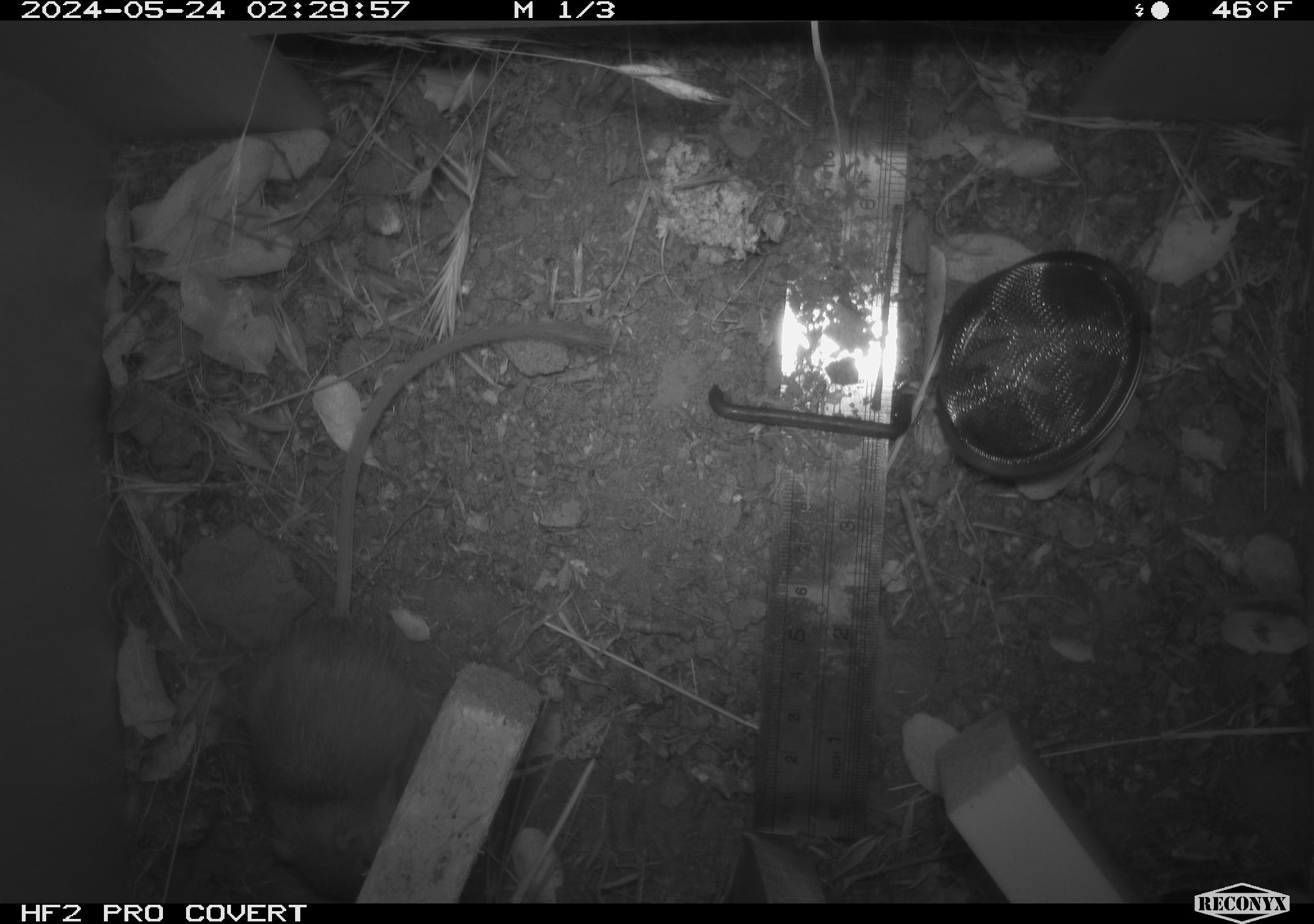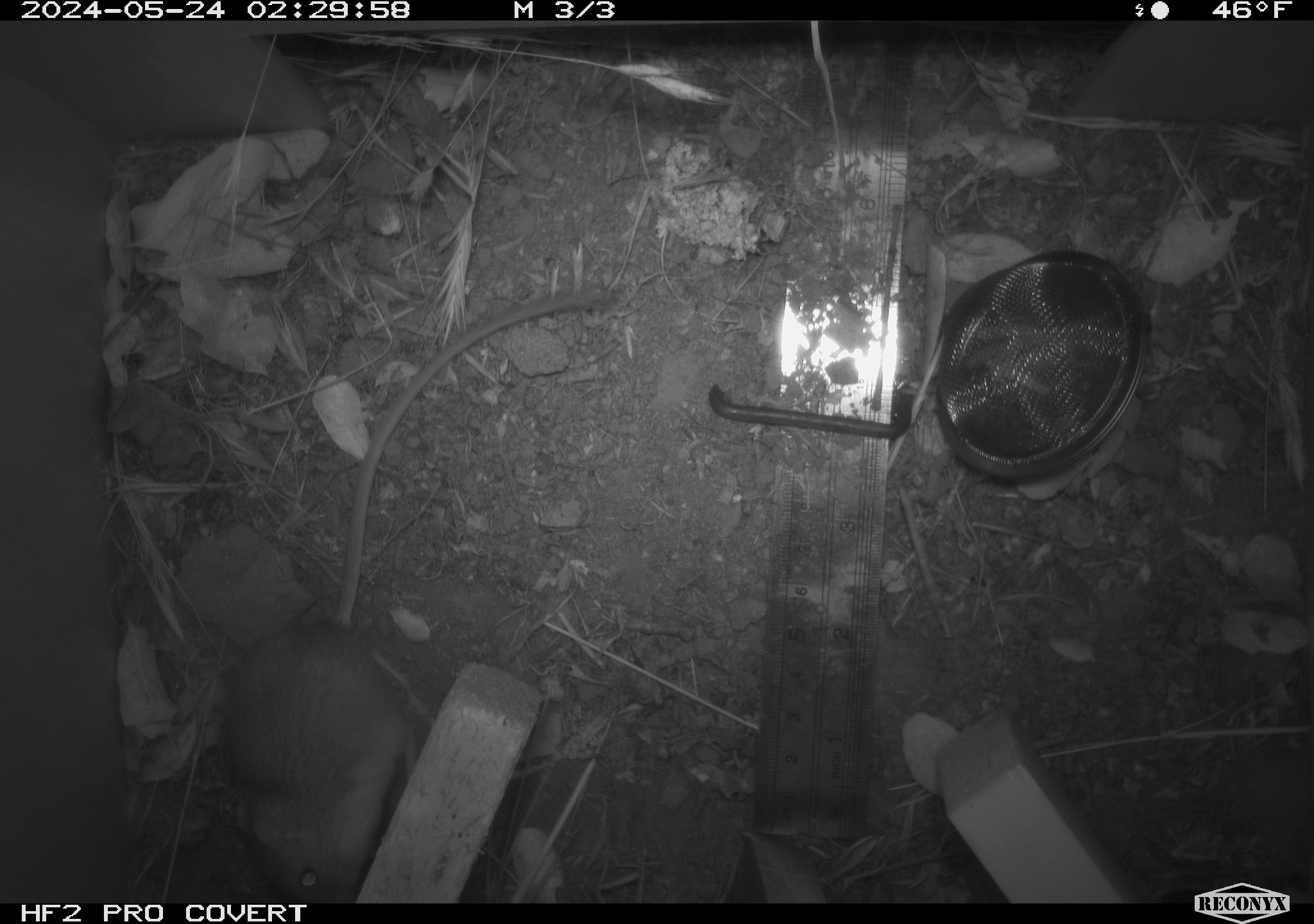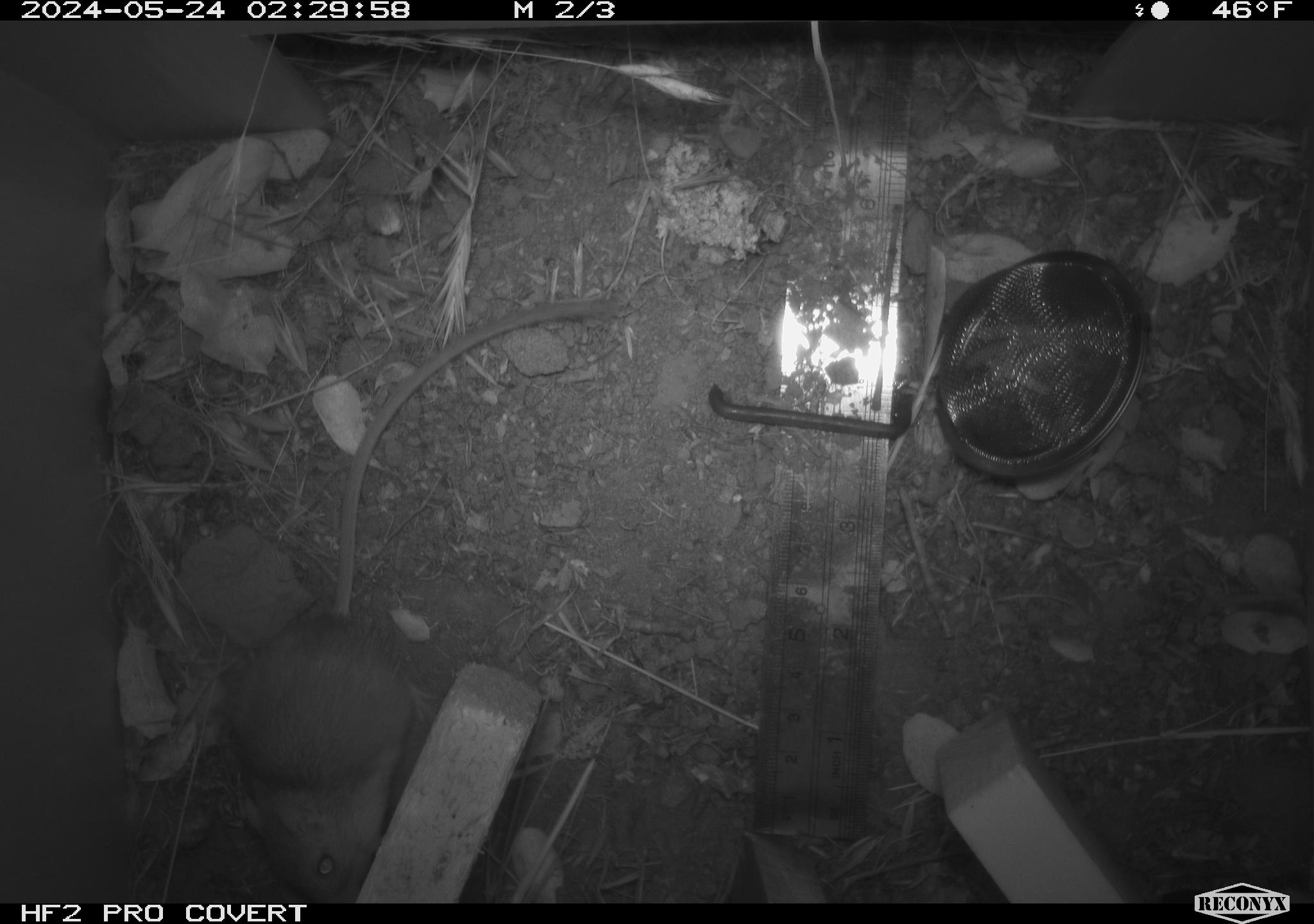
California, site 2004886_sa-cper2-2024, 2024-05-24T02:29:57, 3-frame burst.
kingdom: Animalia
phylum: Chordata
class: Mammalia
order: Rodentia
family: Heteromyidae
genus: Dipodomys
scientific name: Dipodomys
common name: kangaroo rats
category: dipodomys species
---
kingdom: Animalia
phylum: Chordata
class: Mammalia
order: Rodentia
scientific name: Rodentia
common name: rodent